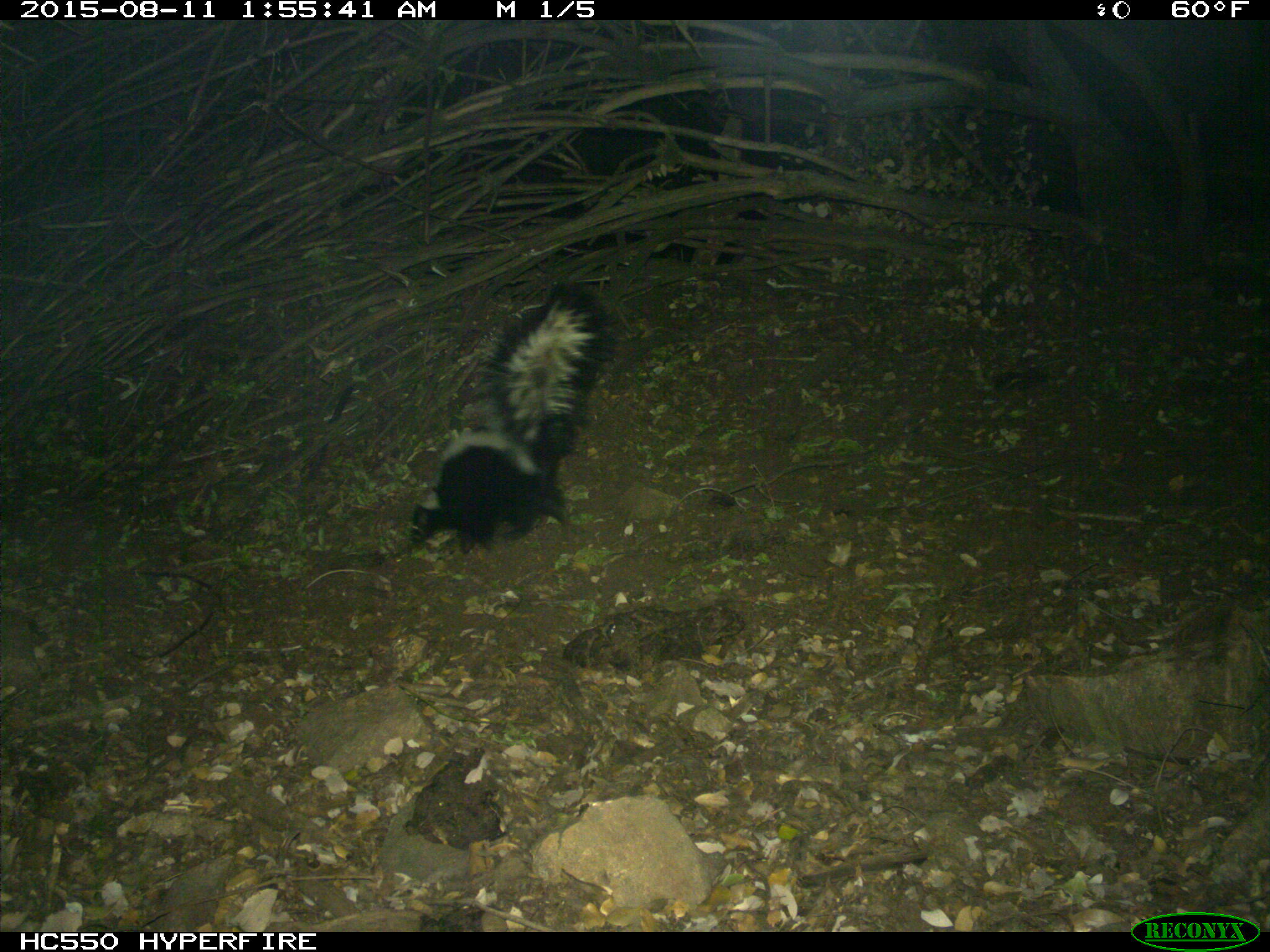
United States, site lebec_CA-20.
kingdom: Animalia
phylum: Chordata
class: Mammalia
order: Carnivora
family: Mephitidae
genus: Mephitis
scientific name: Mephitis mephitis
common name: striped skunk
Mephitis mephitis (striped skunk).